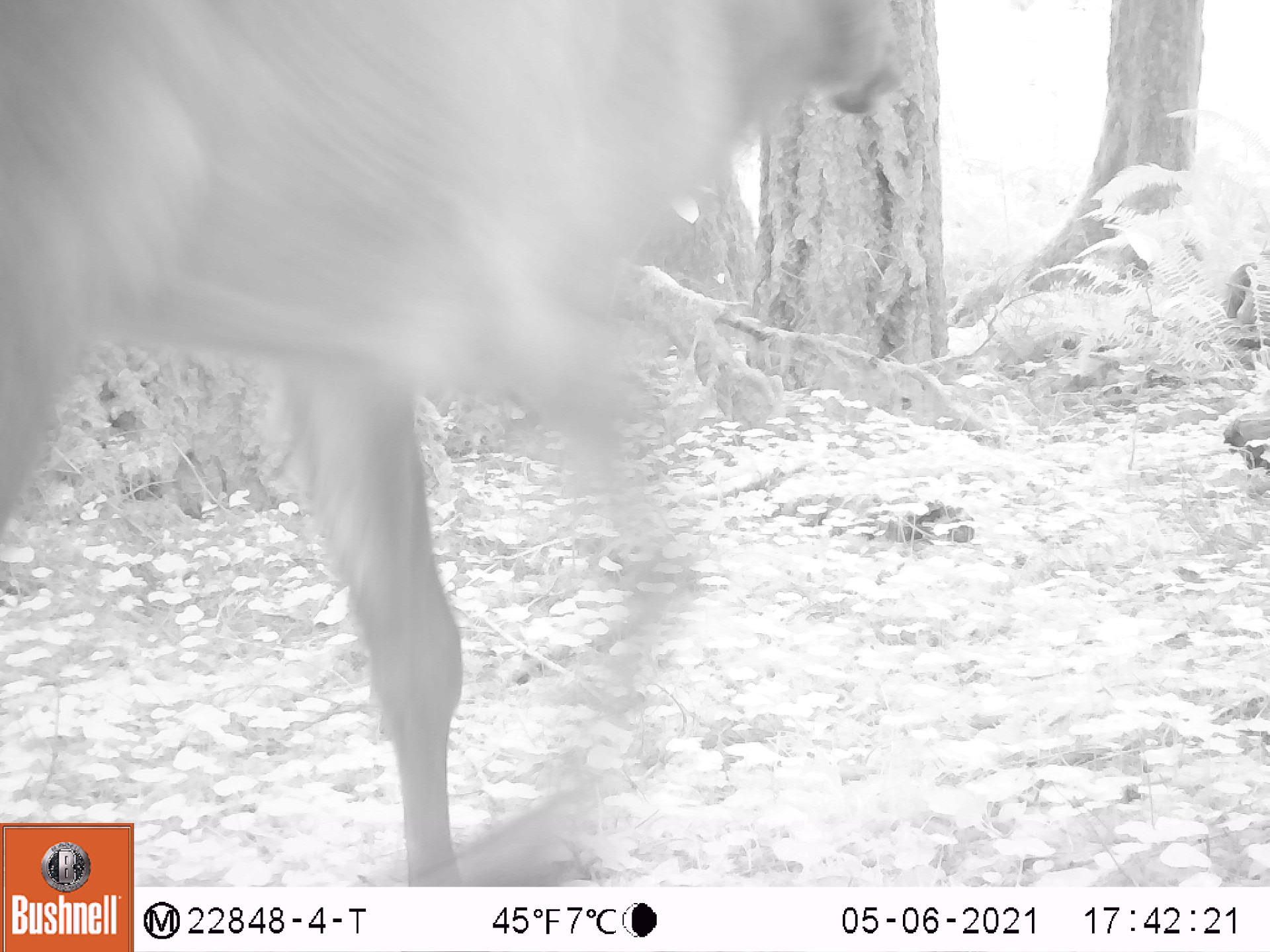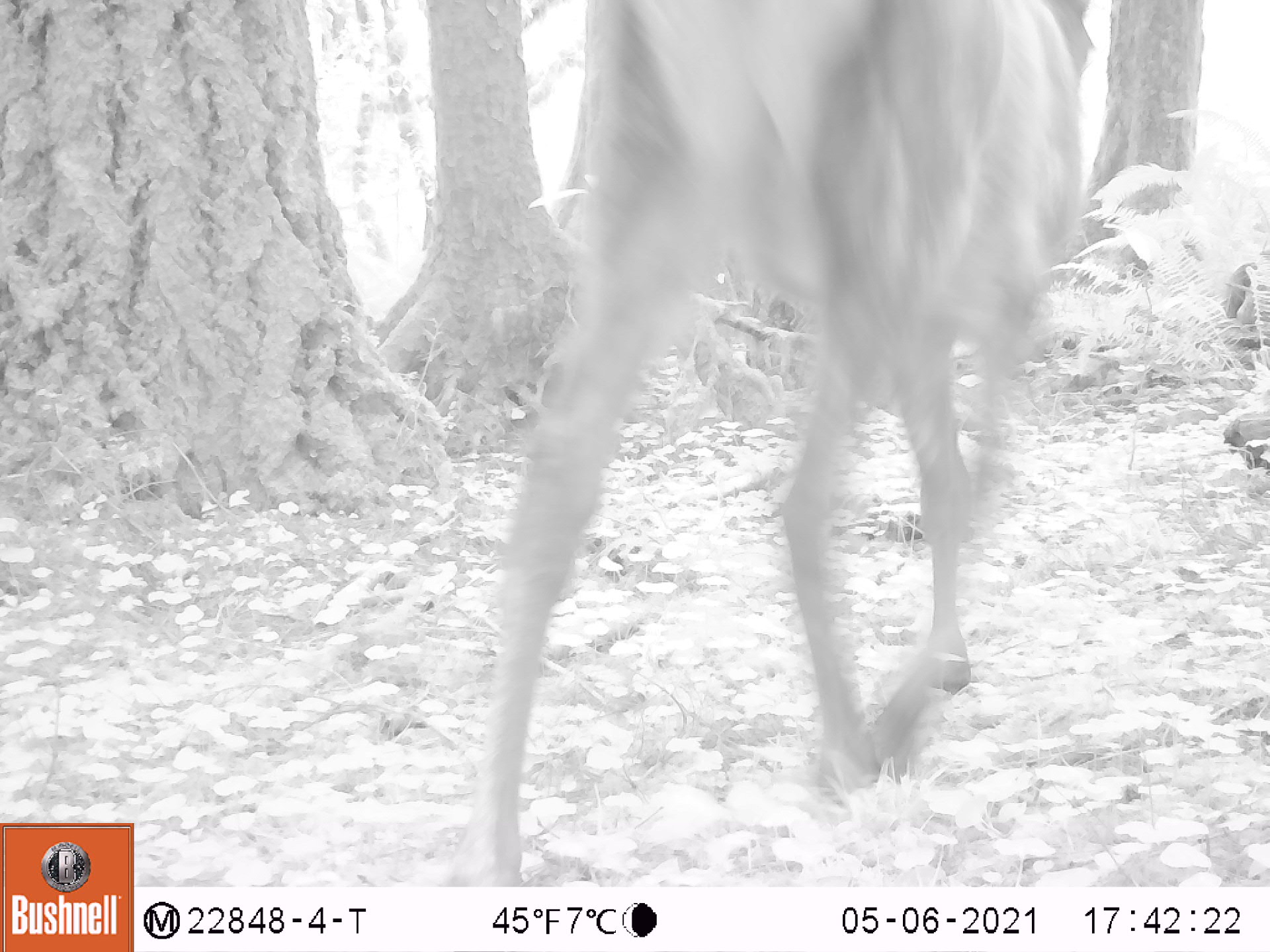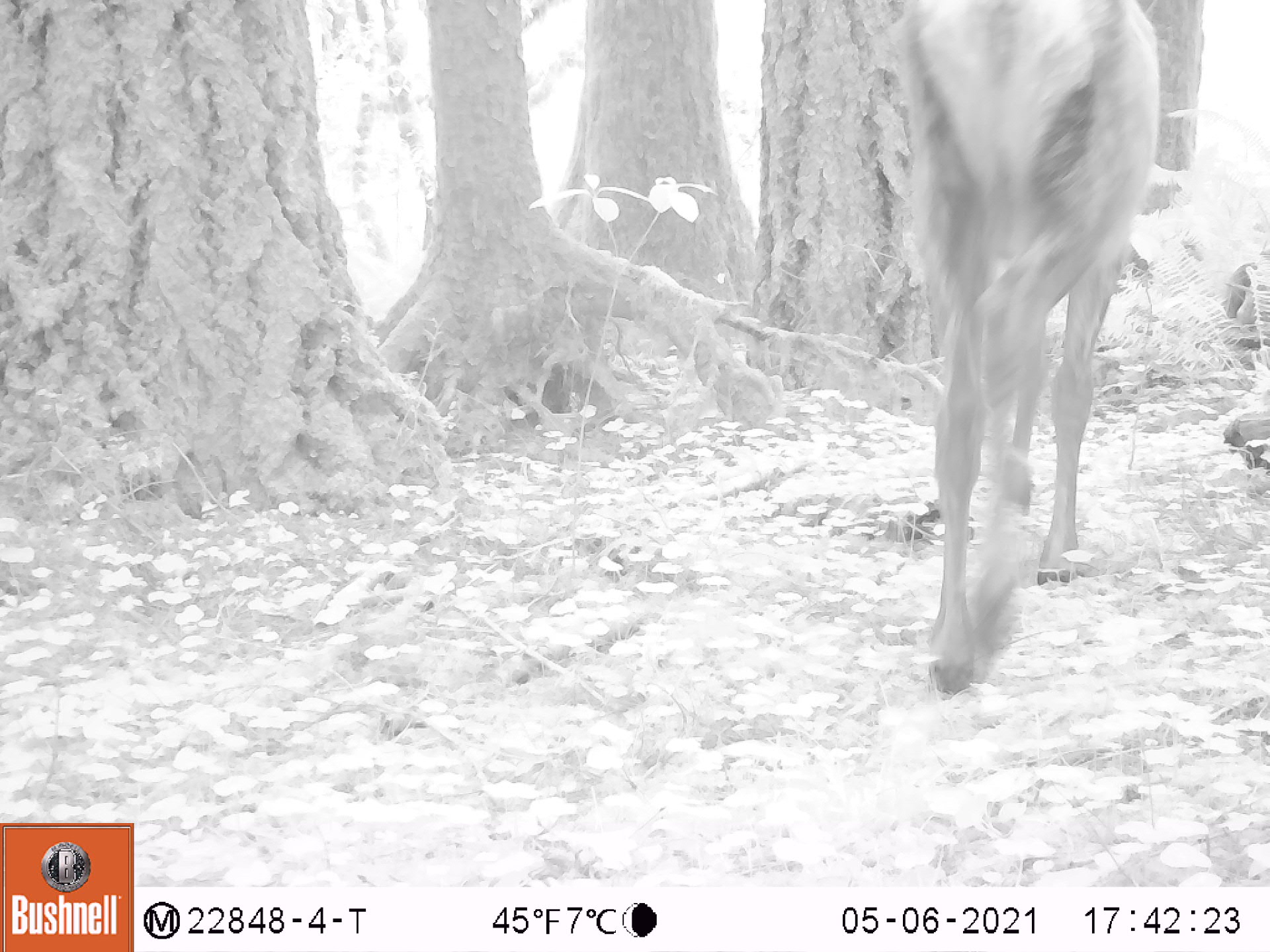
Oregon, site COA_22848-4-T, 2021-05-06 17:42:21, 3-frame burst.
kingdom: Animalia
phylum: Chordata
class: Mammalia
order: Artiodactyla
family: Cervidae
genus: Cervus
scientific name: Cervus canadensis roosevelti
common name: roosevelt elk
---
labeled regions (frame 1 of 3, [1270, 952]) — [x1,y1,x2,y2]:
roosevelt elk: [0,0,907,812]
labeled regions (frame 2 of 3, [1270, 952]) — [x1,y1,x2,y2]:
roosevelt elk: [438,3,1108,886]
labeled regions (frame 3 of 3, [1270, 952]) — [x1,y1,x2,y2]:
roosevelt elk: [892,6,1168,706]